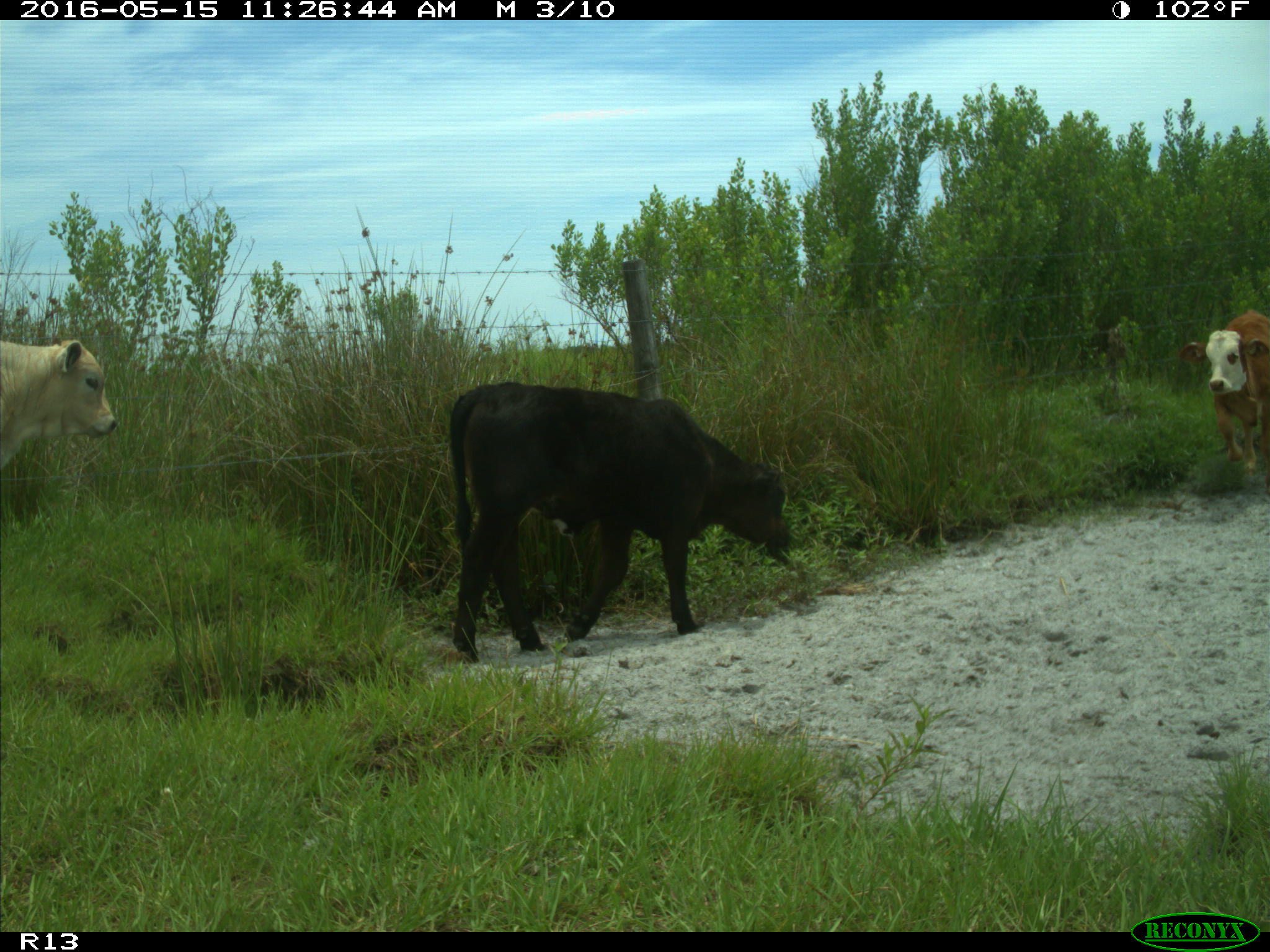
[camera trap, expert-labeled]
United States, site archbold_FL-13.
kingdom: Animalia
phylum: Chordata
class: Mammalia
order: Artiodactyla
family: Bovidae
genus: Bos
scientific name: Bos taurus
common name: domestic cow